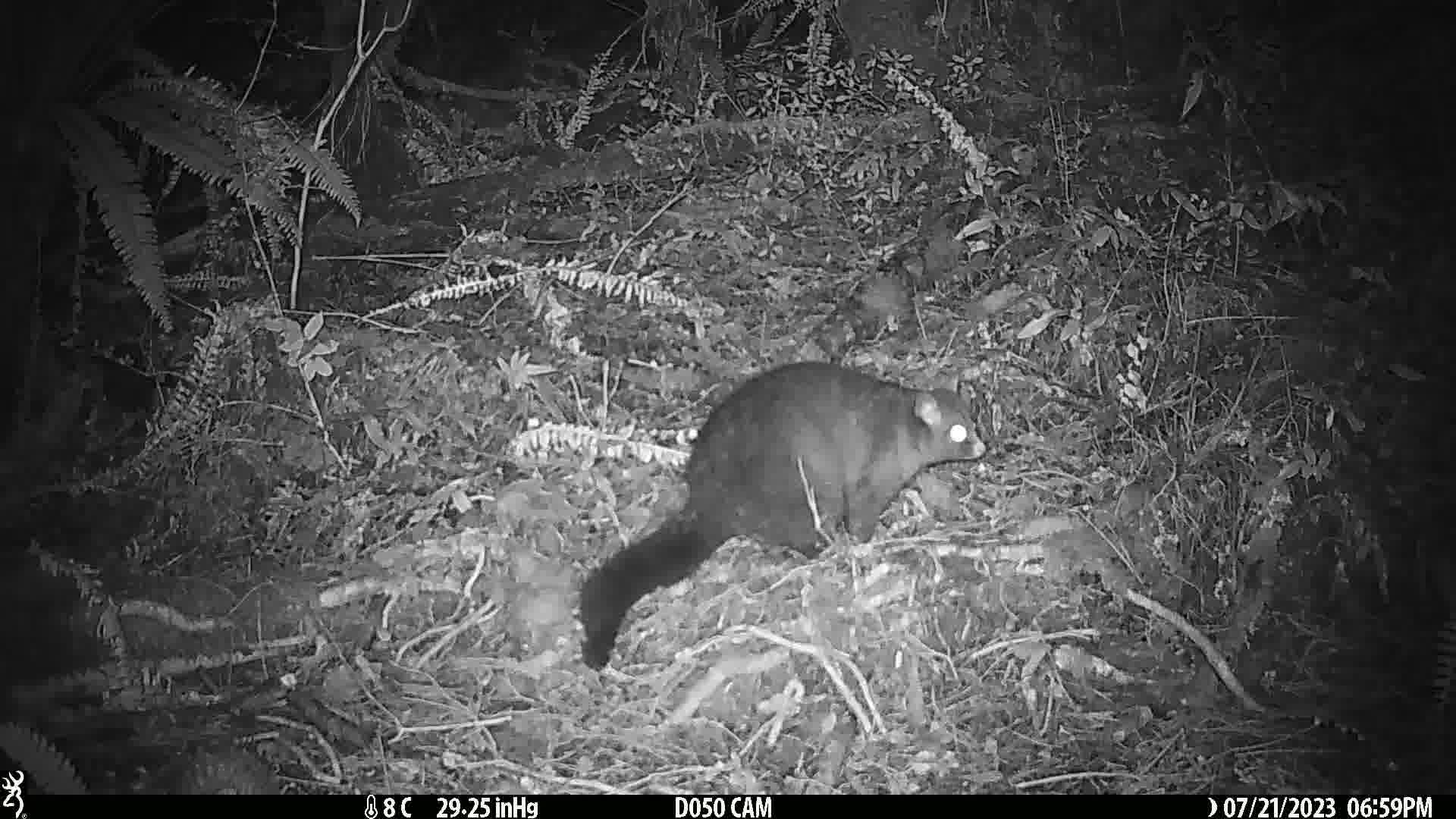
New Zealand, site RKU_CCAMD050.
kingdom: Animalia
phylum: Chordata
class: Mammalia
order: Diprotodontia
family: Phalangeridae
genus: Trichosurus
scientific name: Trichosurus vulpecula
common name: common brushtail possum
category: possum